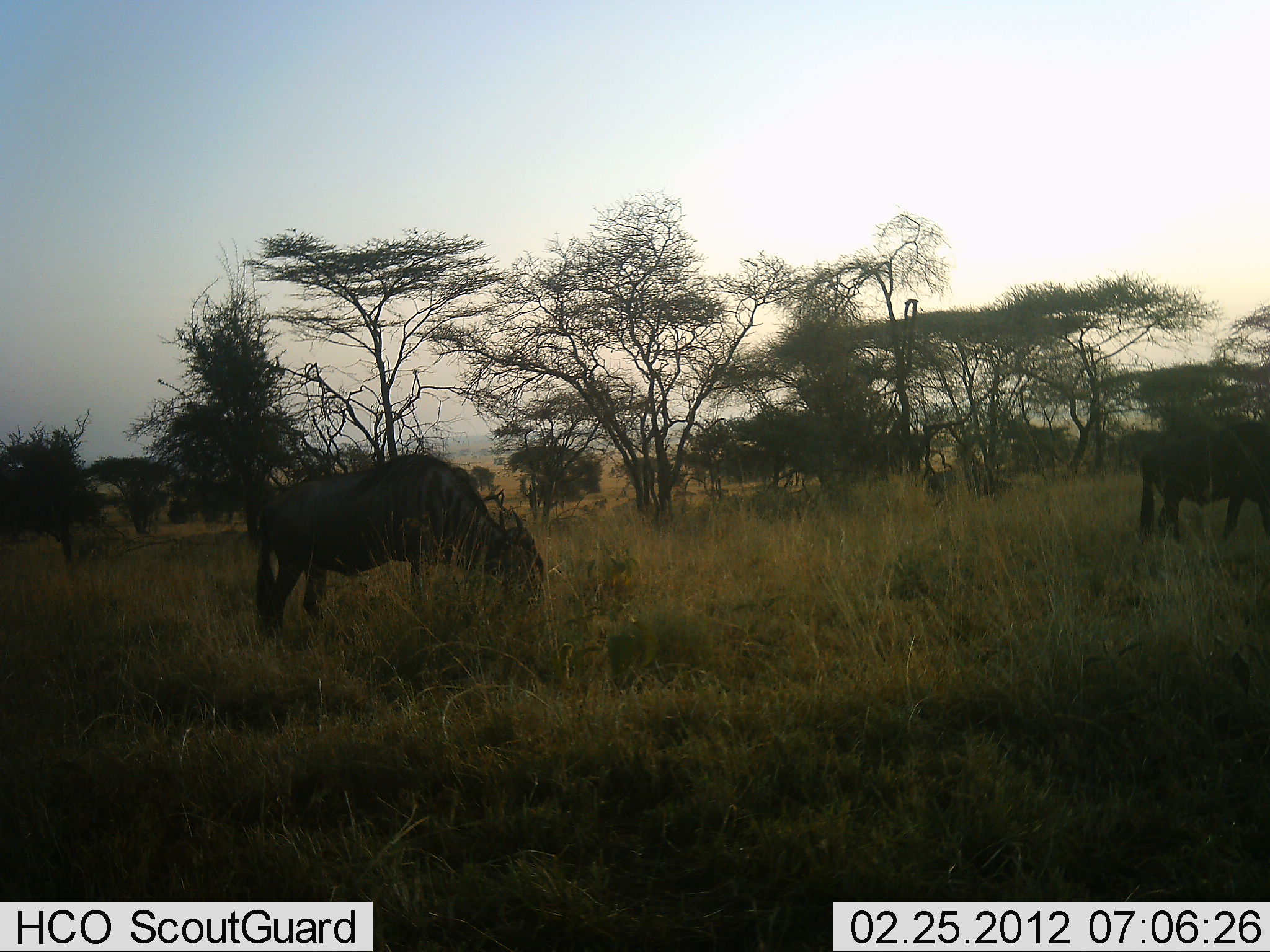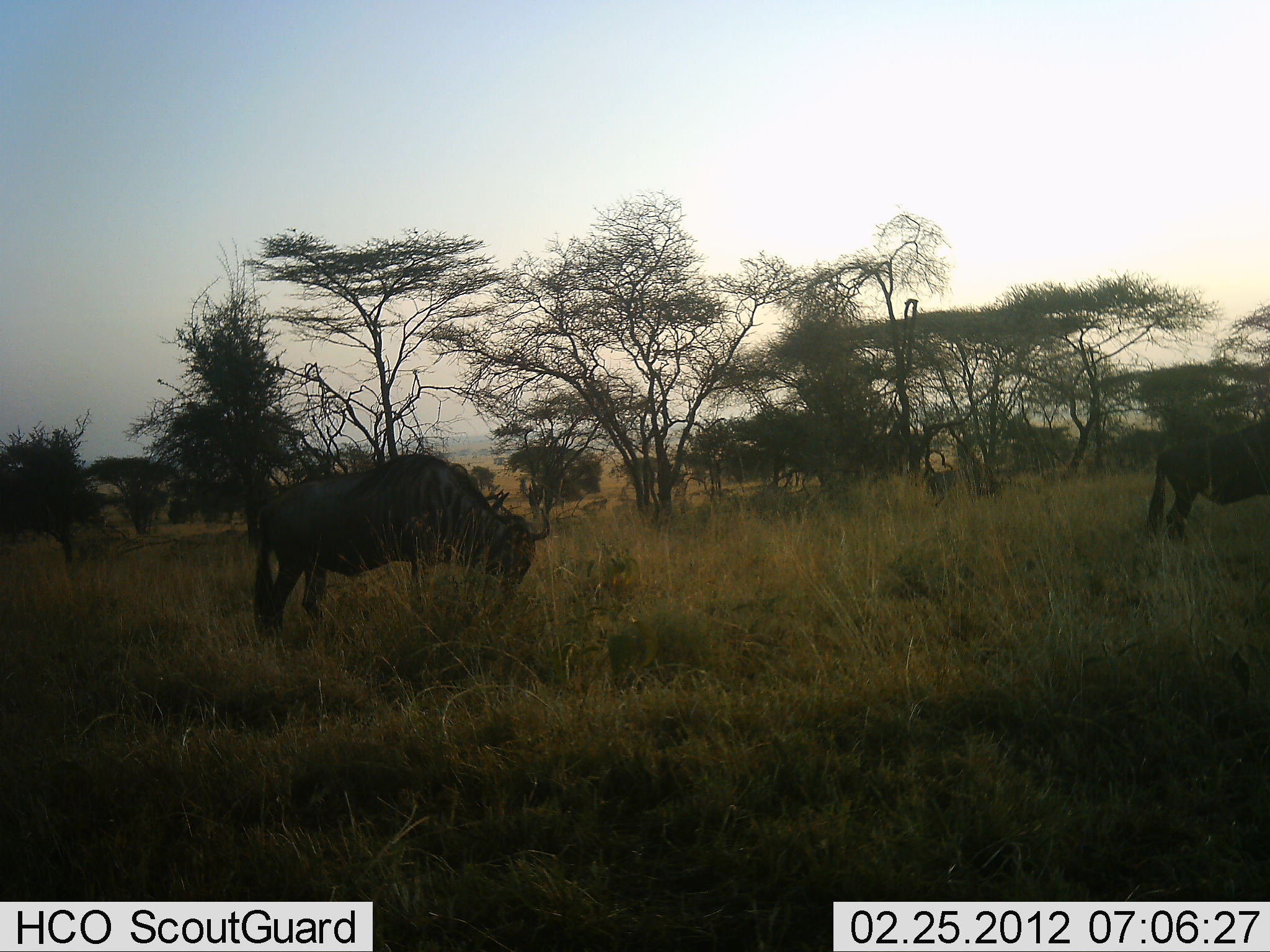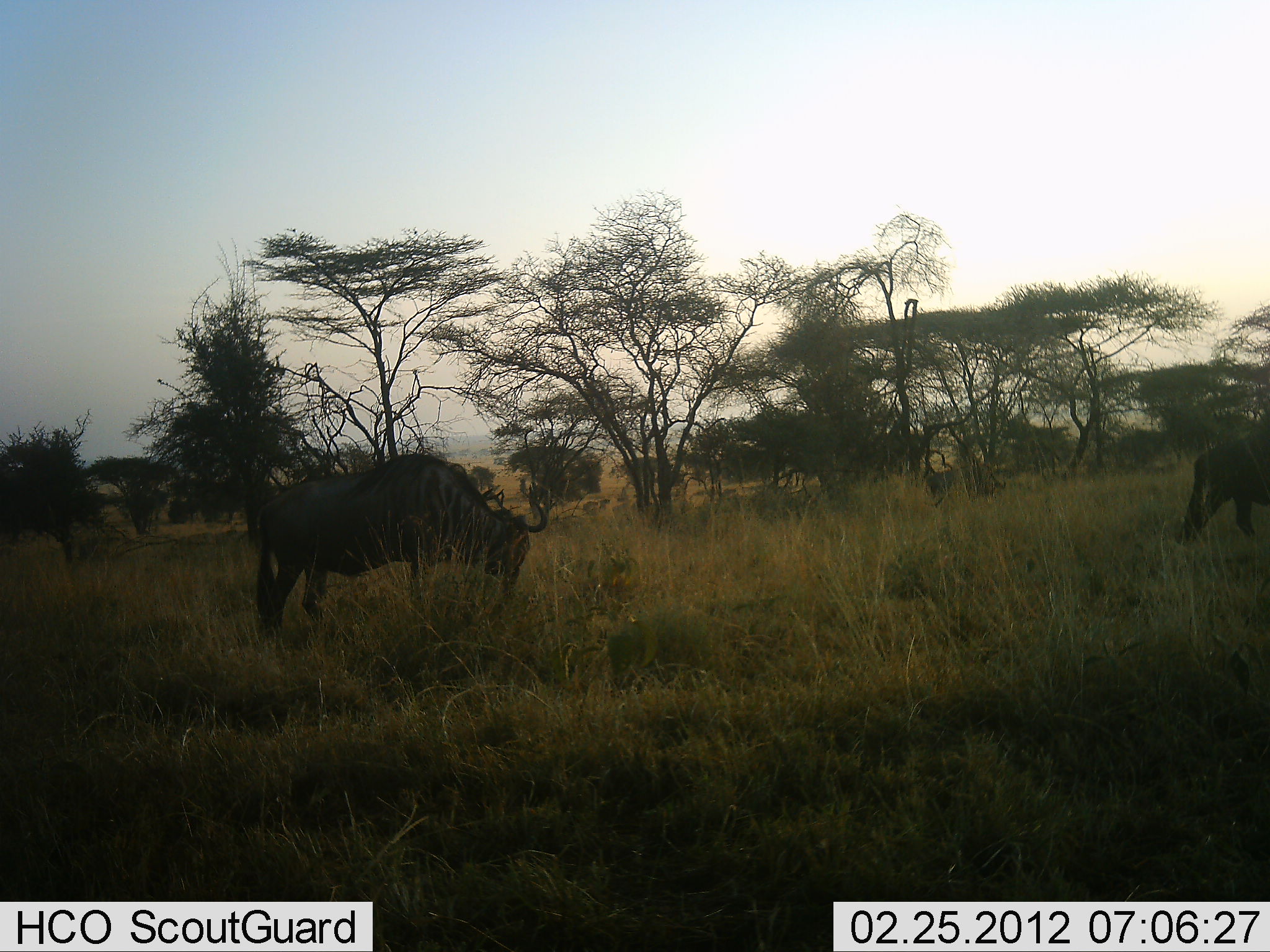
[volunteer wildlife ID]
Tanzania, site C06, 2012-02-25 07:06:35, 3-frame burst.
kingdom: Animalia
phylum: Chordata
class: Mammalia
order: Artiodactyla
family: Bovidae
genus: Connochaetes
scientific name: Connochaetes taurinus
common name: blue wildebeest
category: wildebeest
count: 2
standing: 29%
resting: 0%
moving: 53%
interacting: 0%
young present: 0%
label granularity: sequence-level